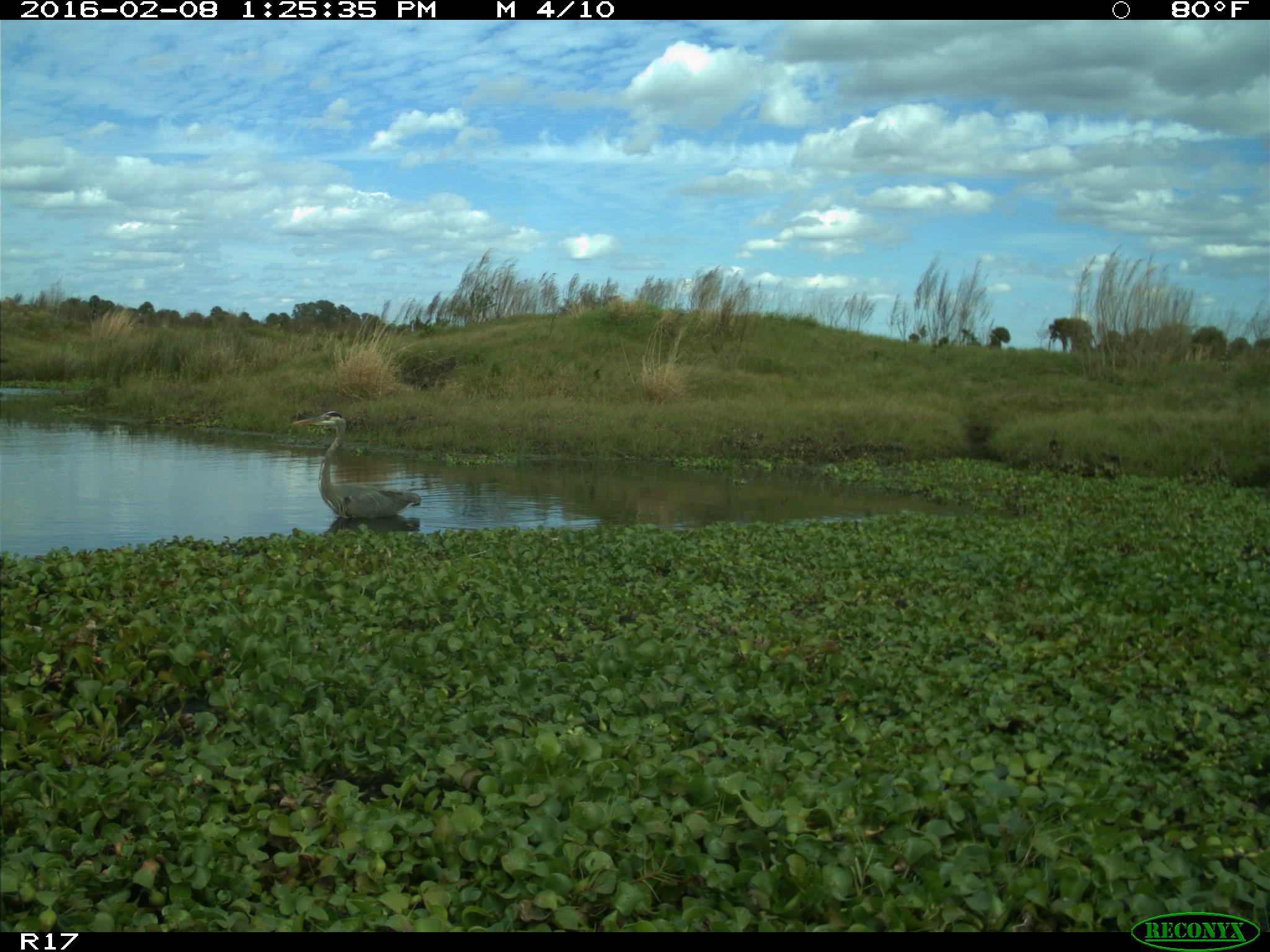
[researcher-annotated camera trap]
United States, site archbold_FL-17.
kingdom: Animalia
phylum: Chordata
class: Aves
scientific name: Aves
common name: birds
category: unidentified bird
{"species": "unidentified bird (birds) (Aves)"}